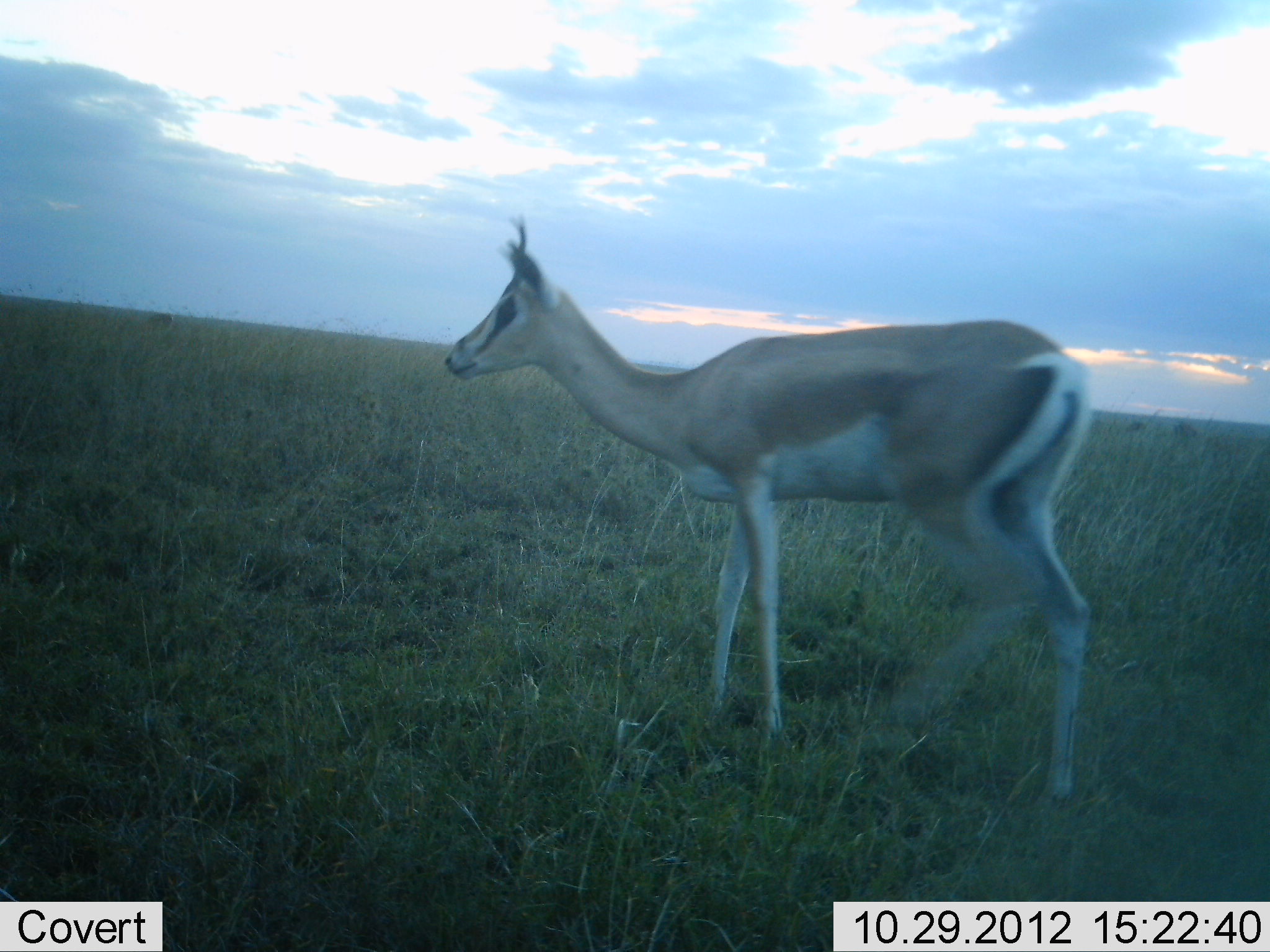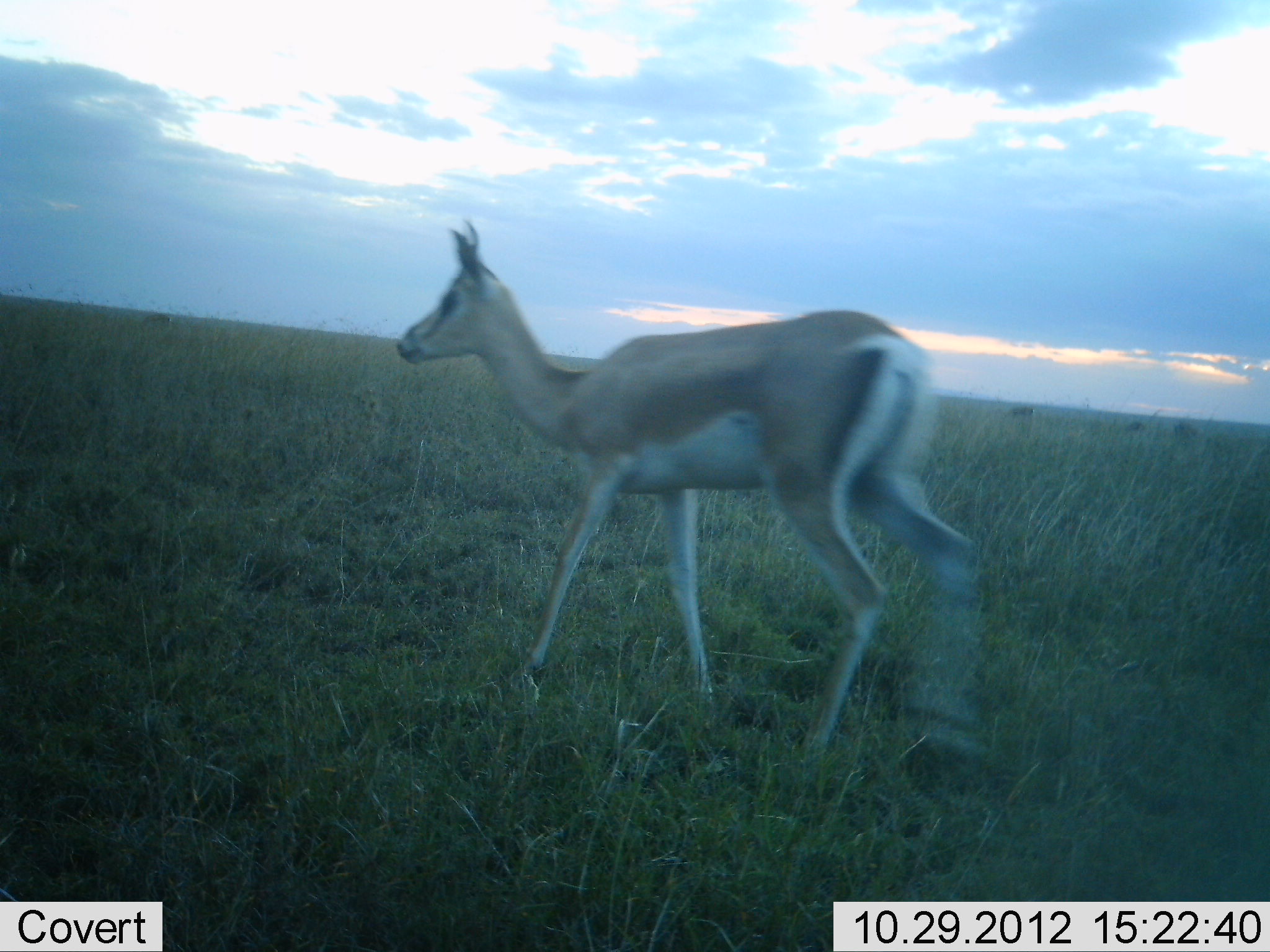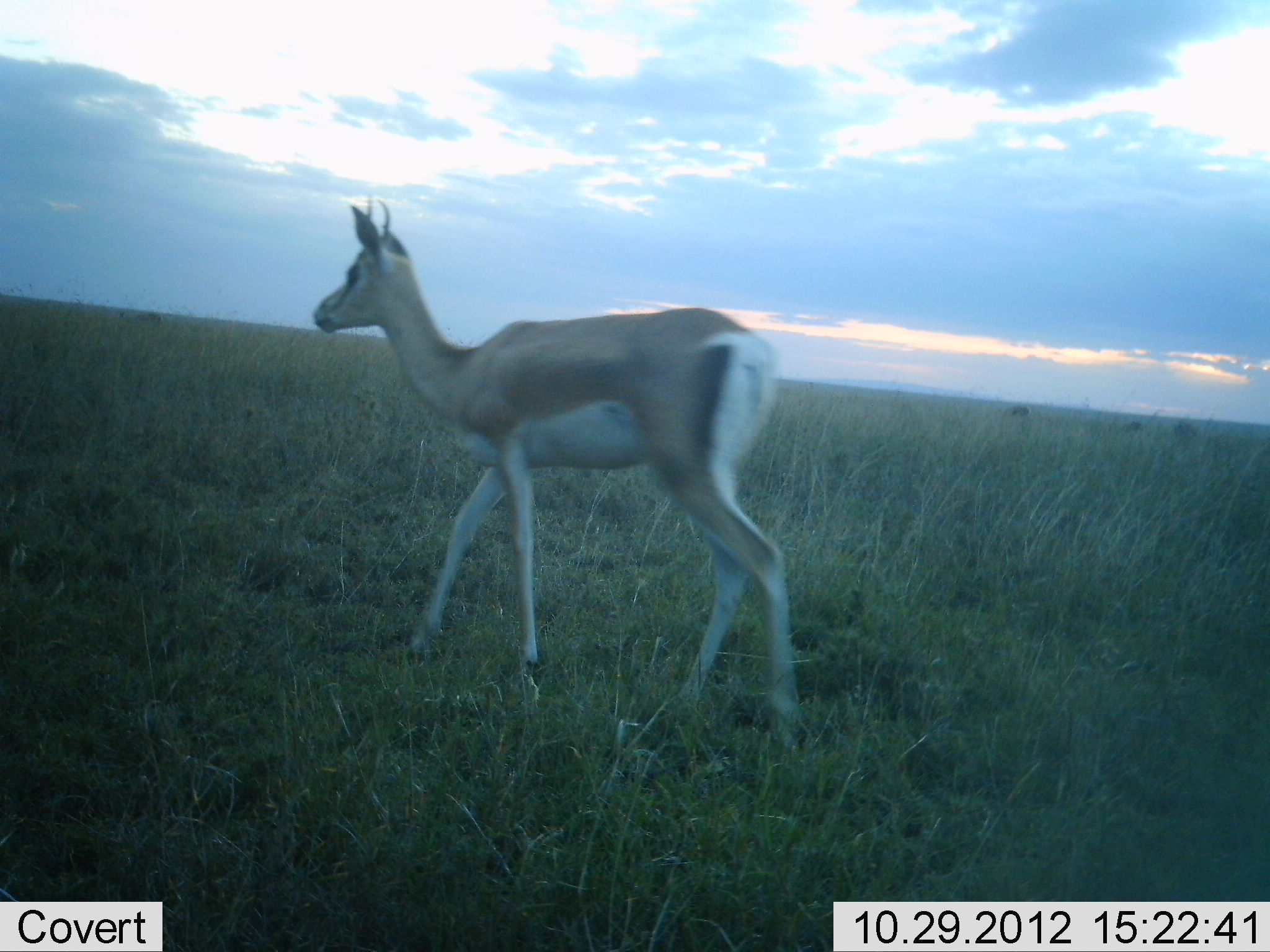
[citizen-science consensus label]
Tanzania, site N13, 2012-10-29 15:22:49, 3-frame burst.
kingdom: Animalia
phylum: Chordata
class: Mammalia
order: Artiodactyla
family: Bovidae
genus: Nanger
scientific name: Nanger granti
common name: grant's gazelle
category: gazellegrants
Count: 1.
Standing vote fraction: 0%.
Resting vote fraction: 0%.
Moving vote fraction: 100%.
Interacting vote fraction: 0%.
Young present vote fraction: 0%.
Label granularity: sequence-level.